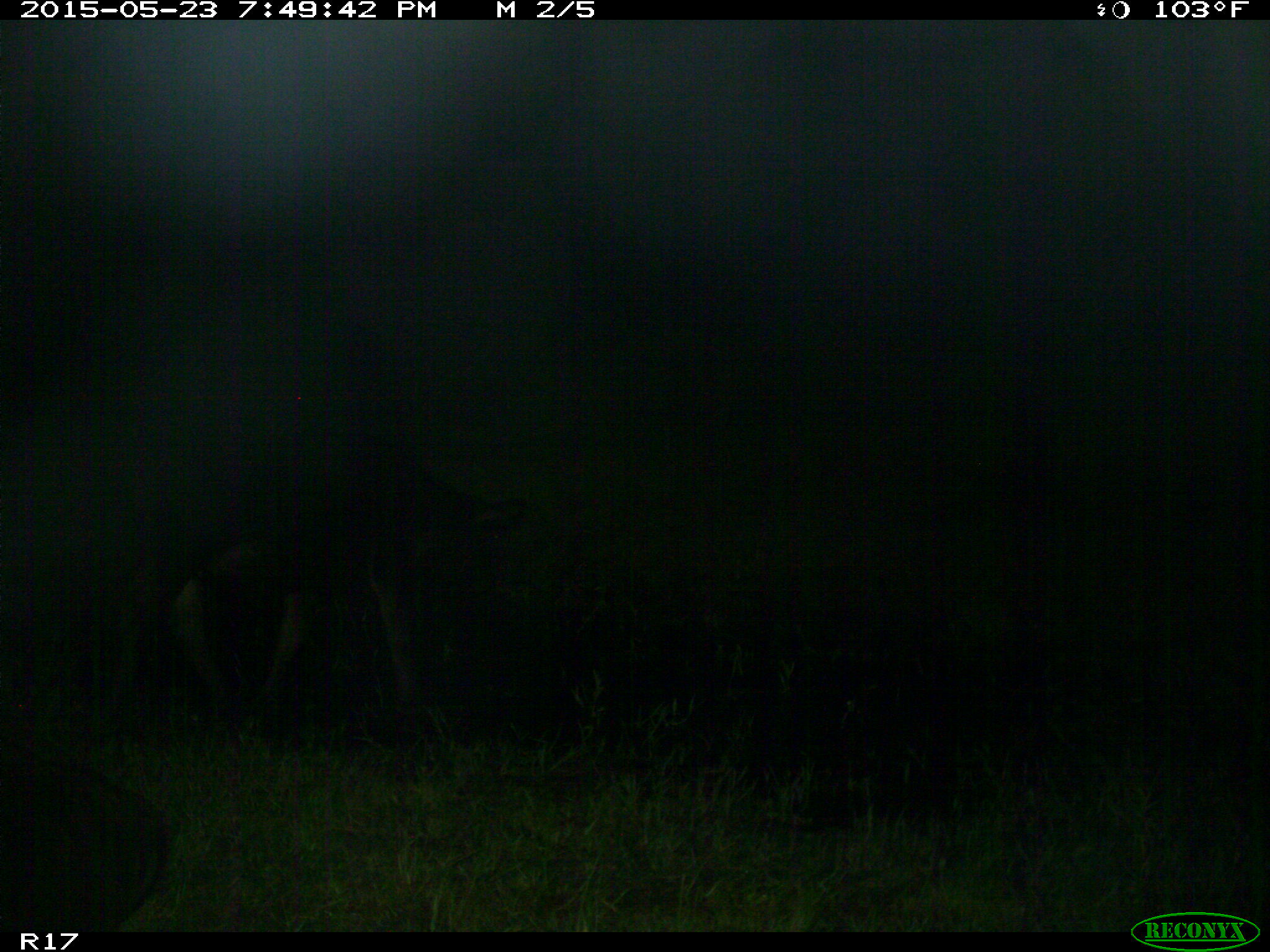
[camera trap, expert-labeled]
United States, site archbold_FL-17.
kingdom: Animalia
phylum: Chordata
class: Mammalia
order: Artiodactyla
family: Bovidae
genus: Bos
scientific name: Bos taurus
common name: domestic cow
Bos taurus (domestic cow).